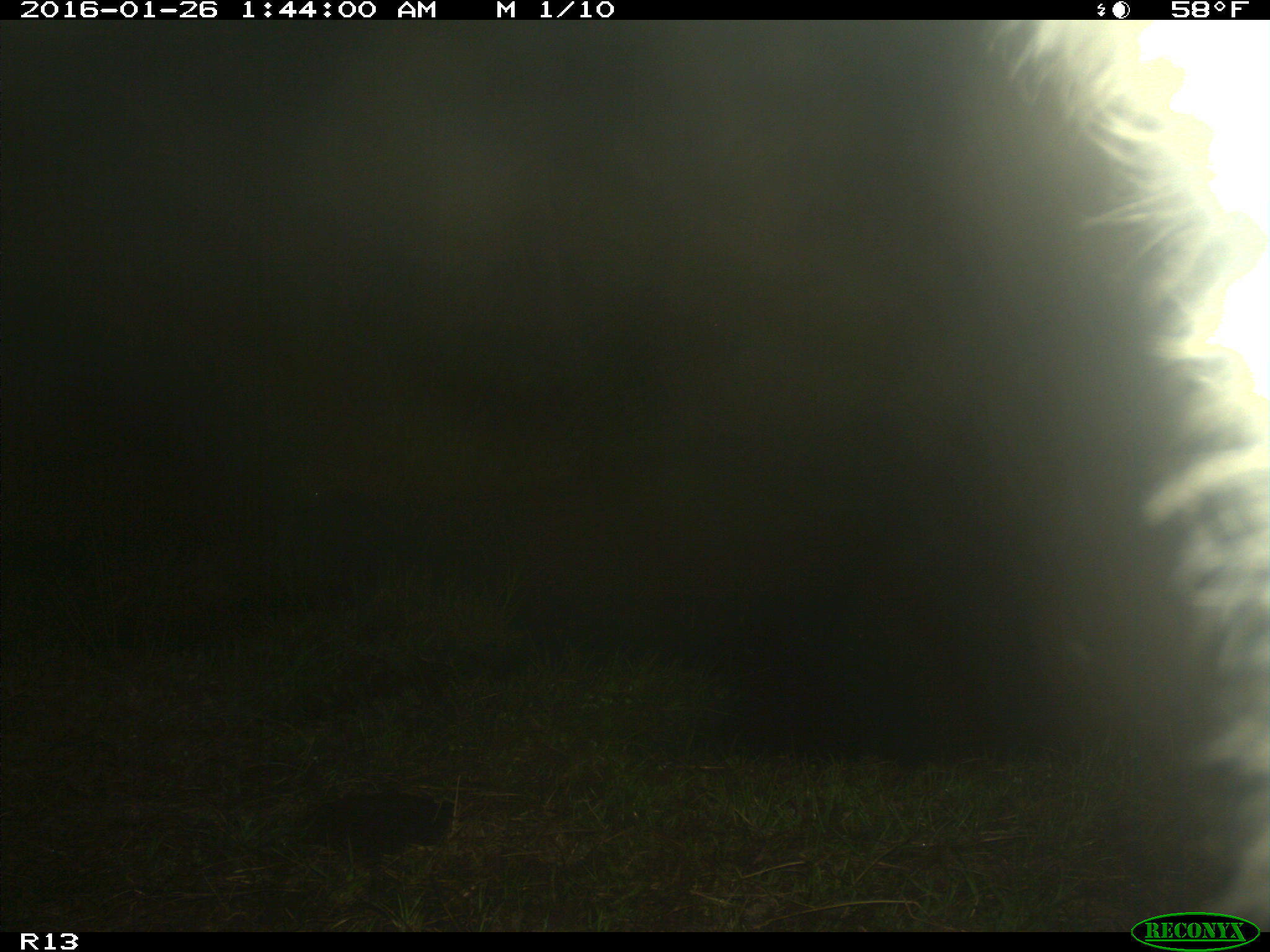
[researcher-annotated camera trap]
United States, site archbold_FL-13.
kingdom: Animalia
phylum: Chordata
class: Mammalia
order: Artiodactyla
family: Bovidae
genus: Bos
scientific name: Bos taurus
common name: domestic cow